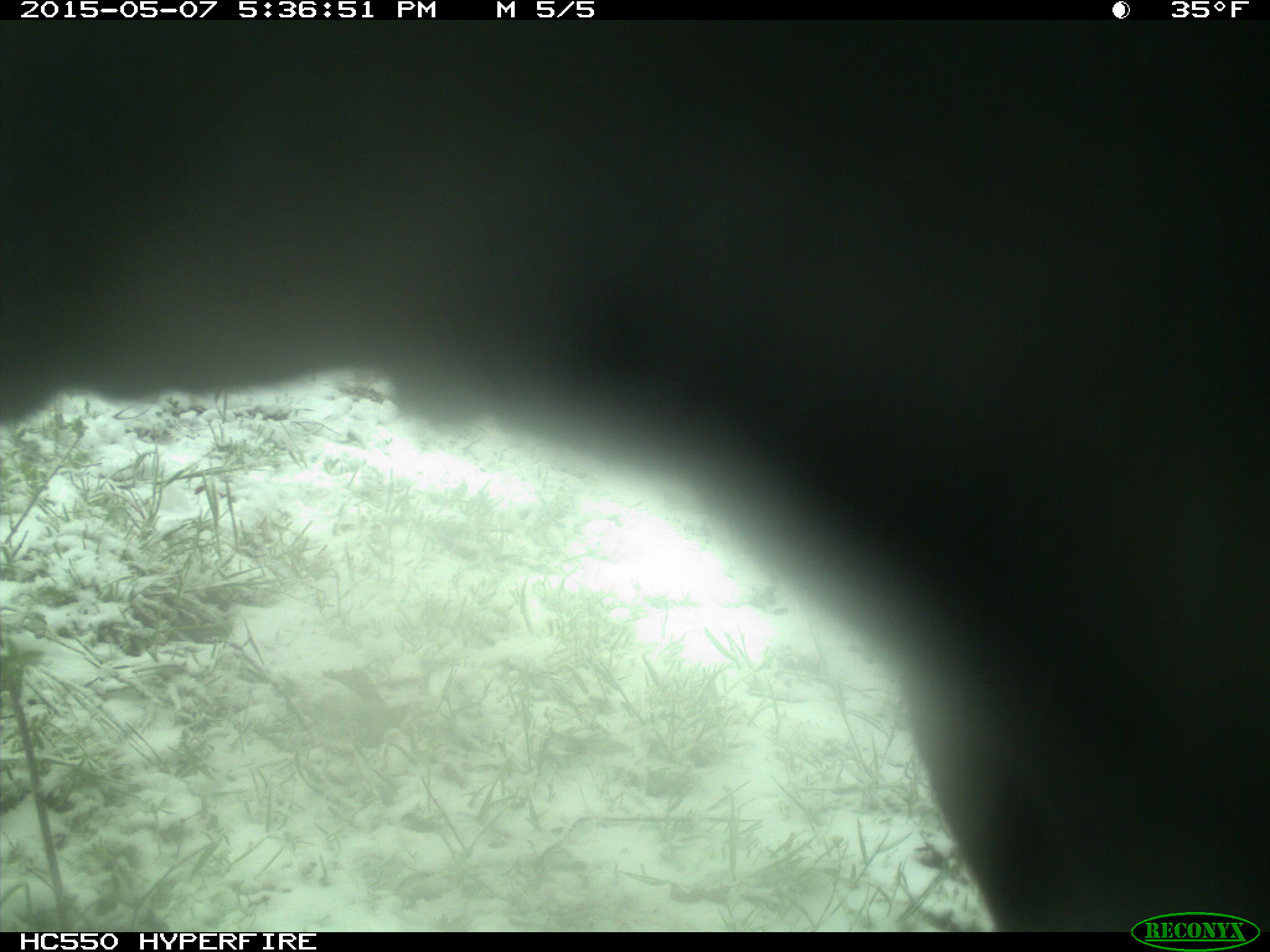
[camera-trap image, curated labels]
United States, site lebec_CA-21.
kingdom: Animalia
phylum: Chordata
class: Mammalia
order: Artiodactyla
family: Bovidae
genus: Bos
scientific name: Bos taurus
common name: domestic cow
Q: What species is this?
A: Bos taurus (domestic cow).